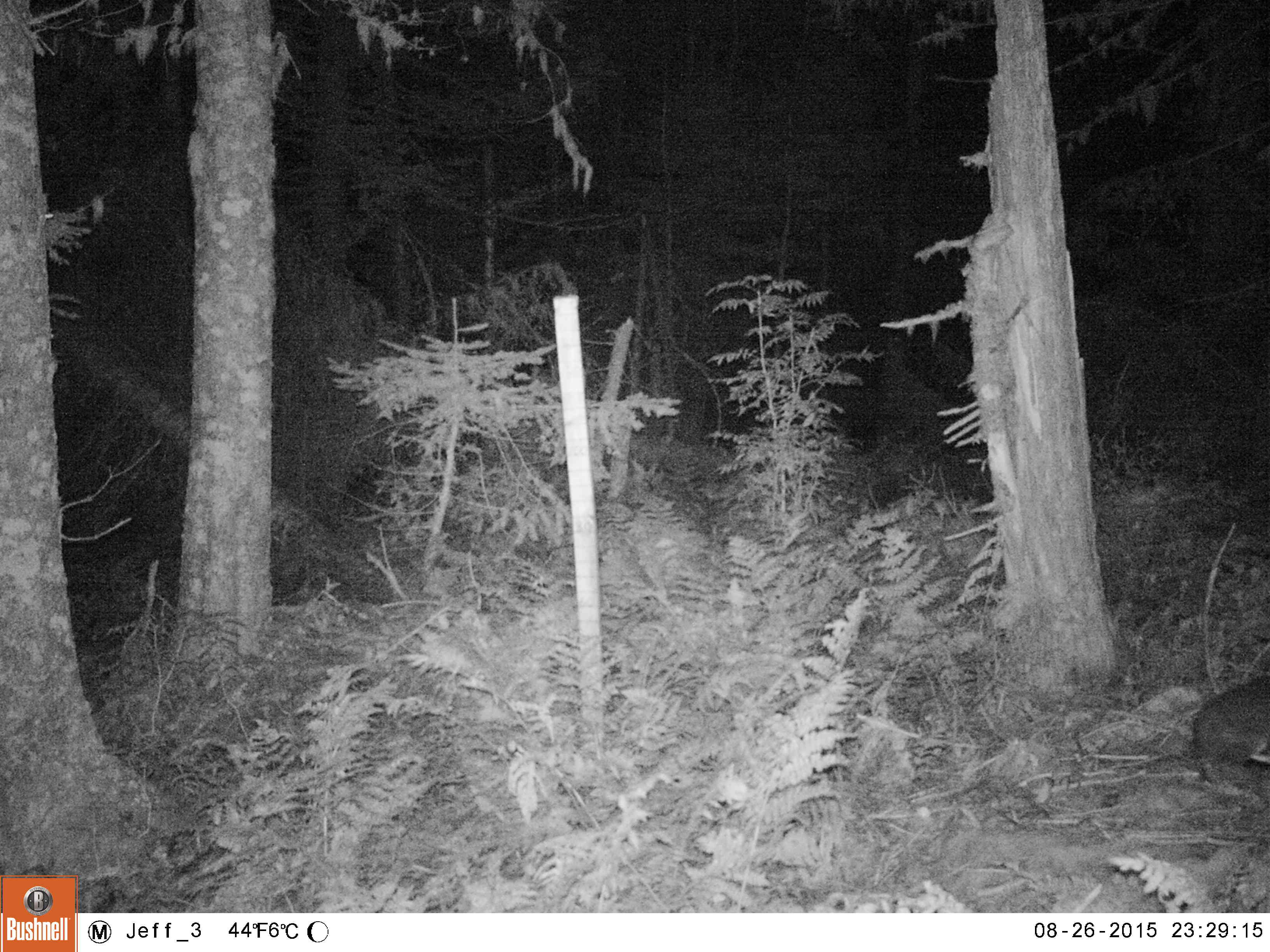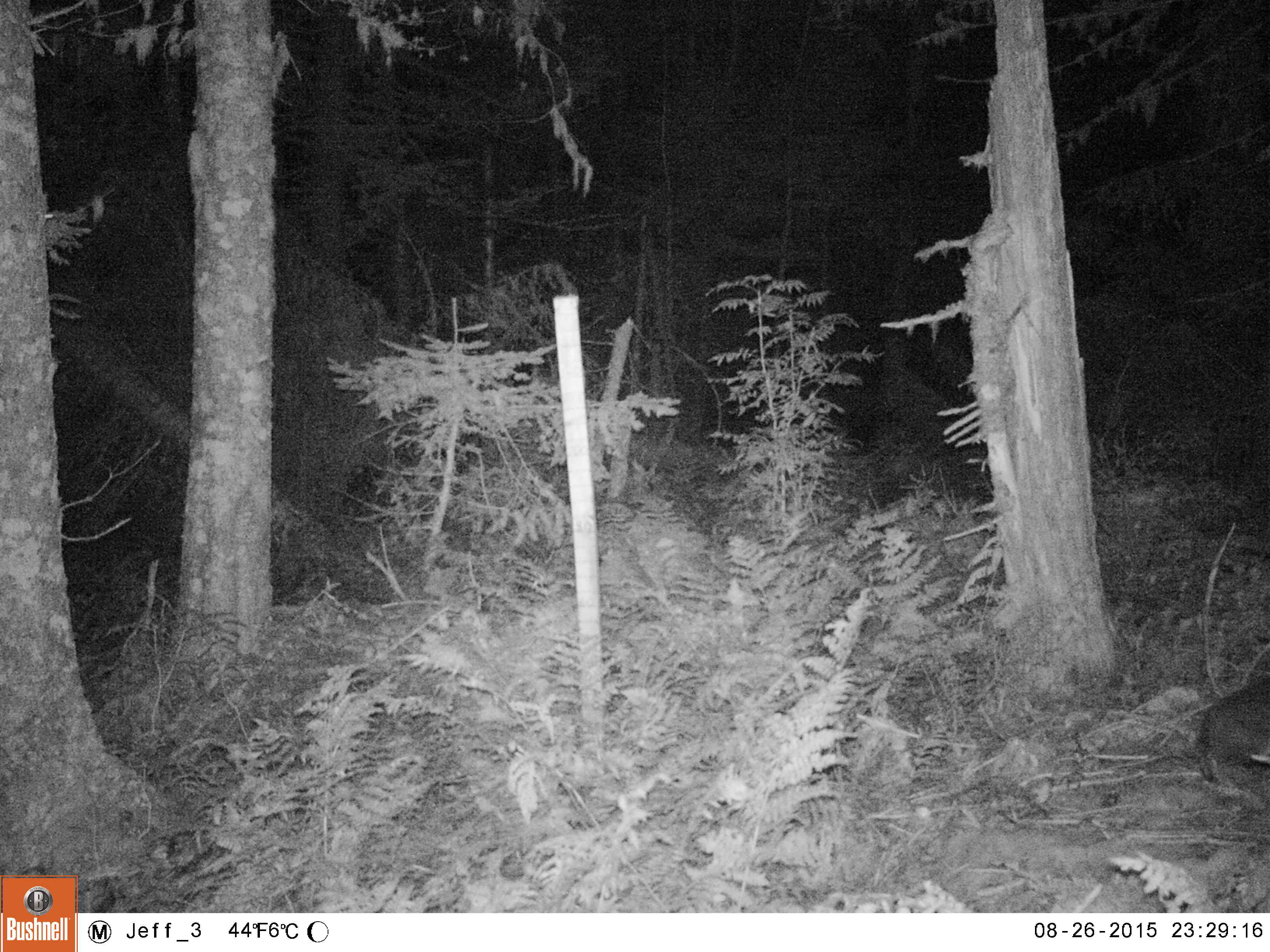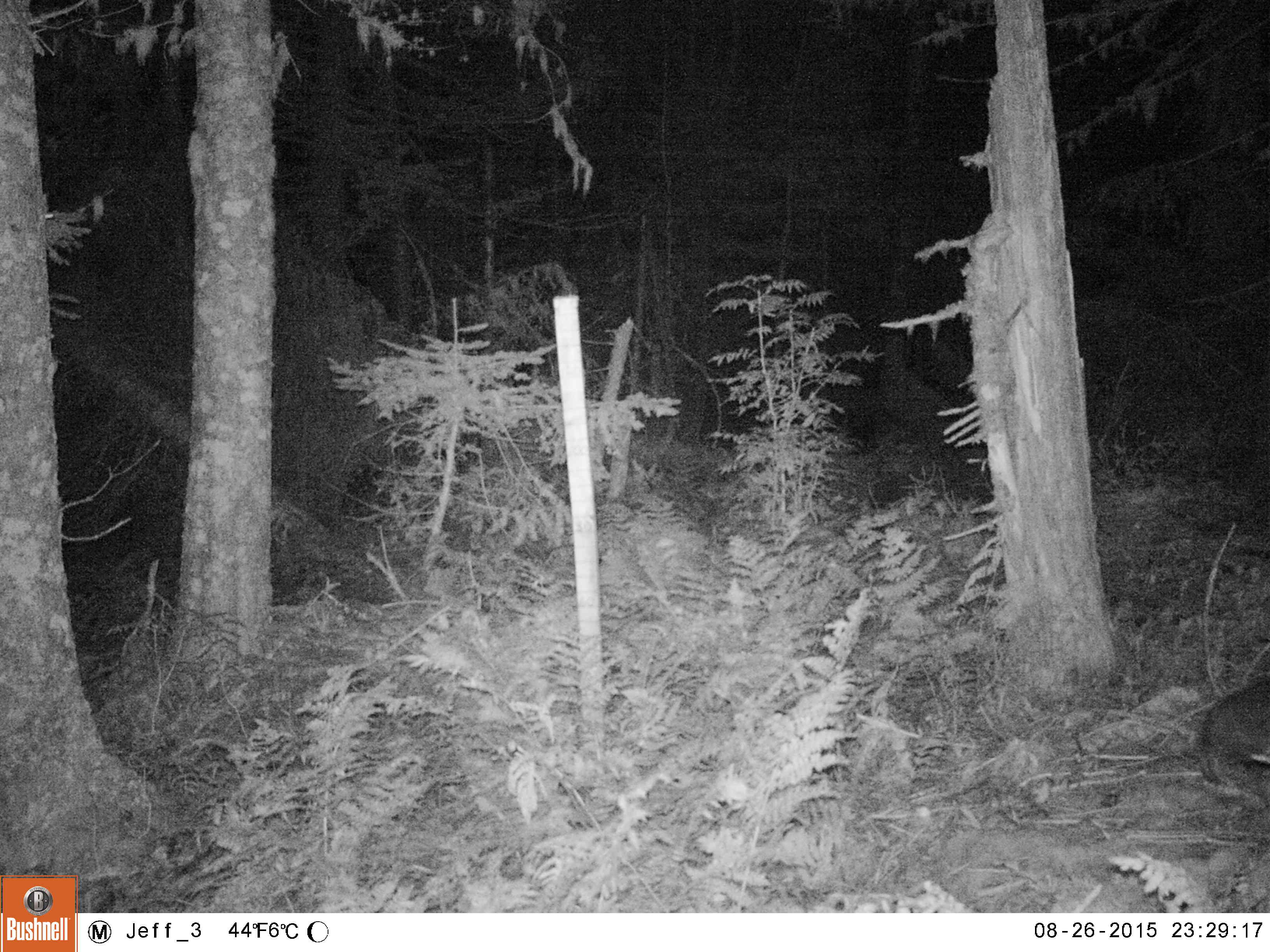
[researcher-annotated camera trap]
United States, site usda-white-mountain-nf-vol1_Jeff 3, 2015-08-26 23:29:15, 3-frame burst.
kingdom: Animalia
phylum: Chordata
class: Mammalia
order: Lagomorpha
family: Leporidae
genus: Lepus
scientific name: Lepus americanus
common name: snowshoe hare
Snowshoe hare (Lepus americanus).